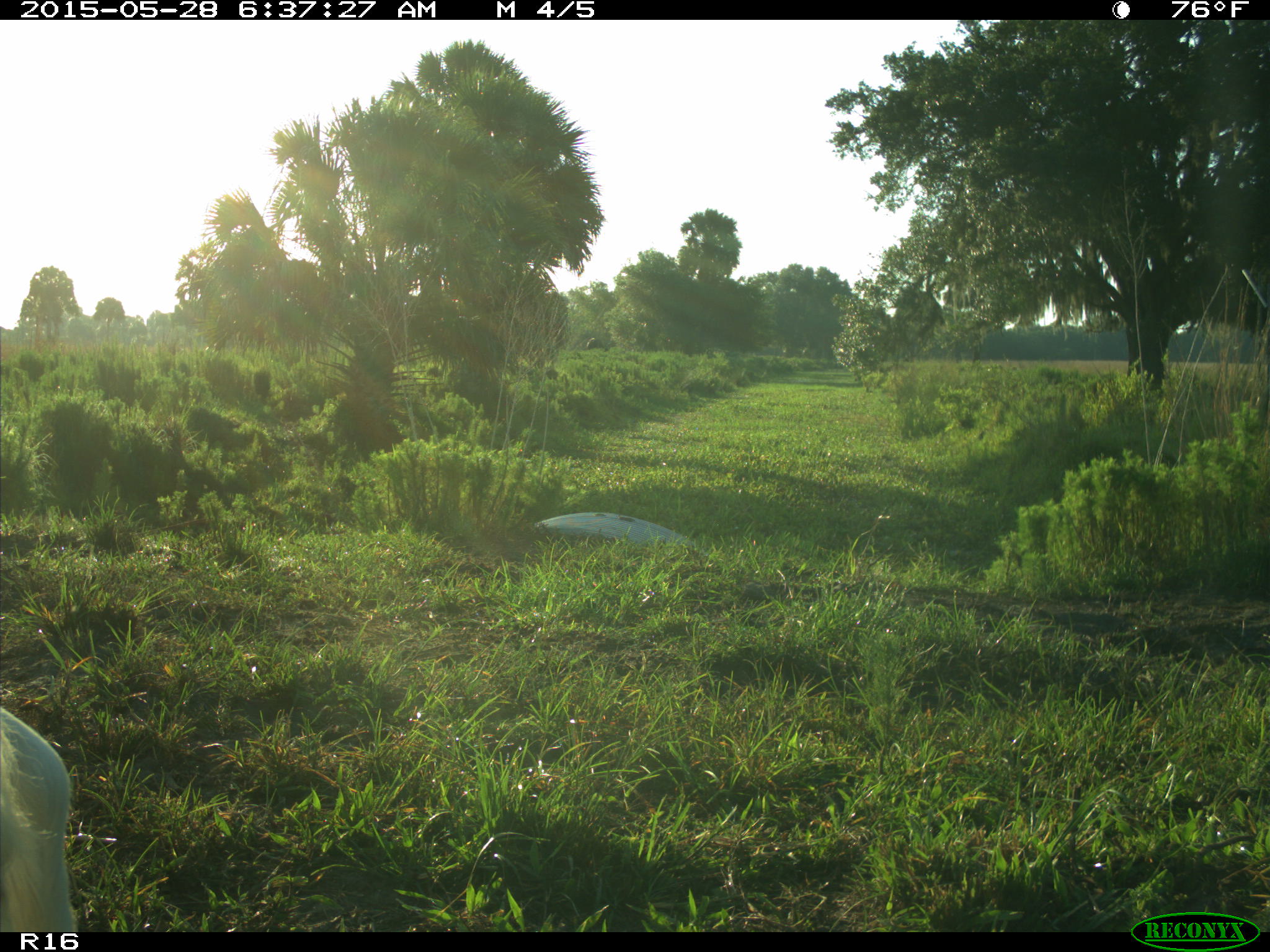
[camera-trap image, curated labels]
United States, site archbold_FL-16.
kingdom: Animalia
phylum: Chordata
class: Mammalia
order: Artiodactyla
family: Bovidae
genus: Bos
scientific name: Bos taurus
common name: domestic cow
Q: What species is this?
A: Bos taurus (domestic cow).